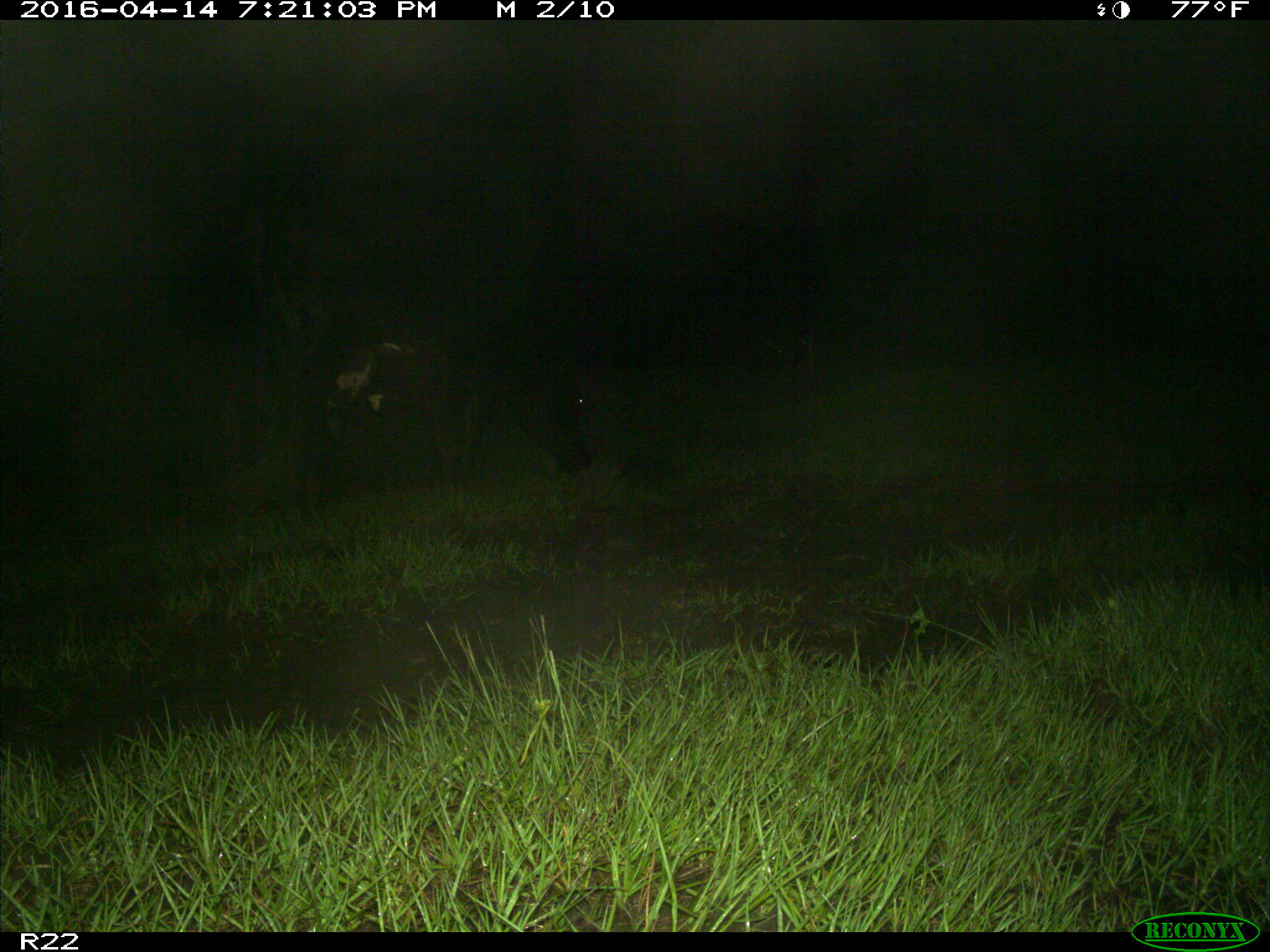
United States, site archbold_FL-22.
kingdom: Animalia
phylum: Chordata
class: Mammalia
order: Artiodactyla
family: Bovidae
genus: Bos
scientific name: Bos taurus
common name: domestic cow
Bos taurus (domestic cow).